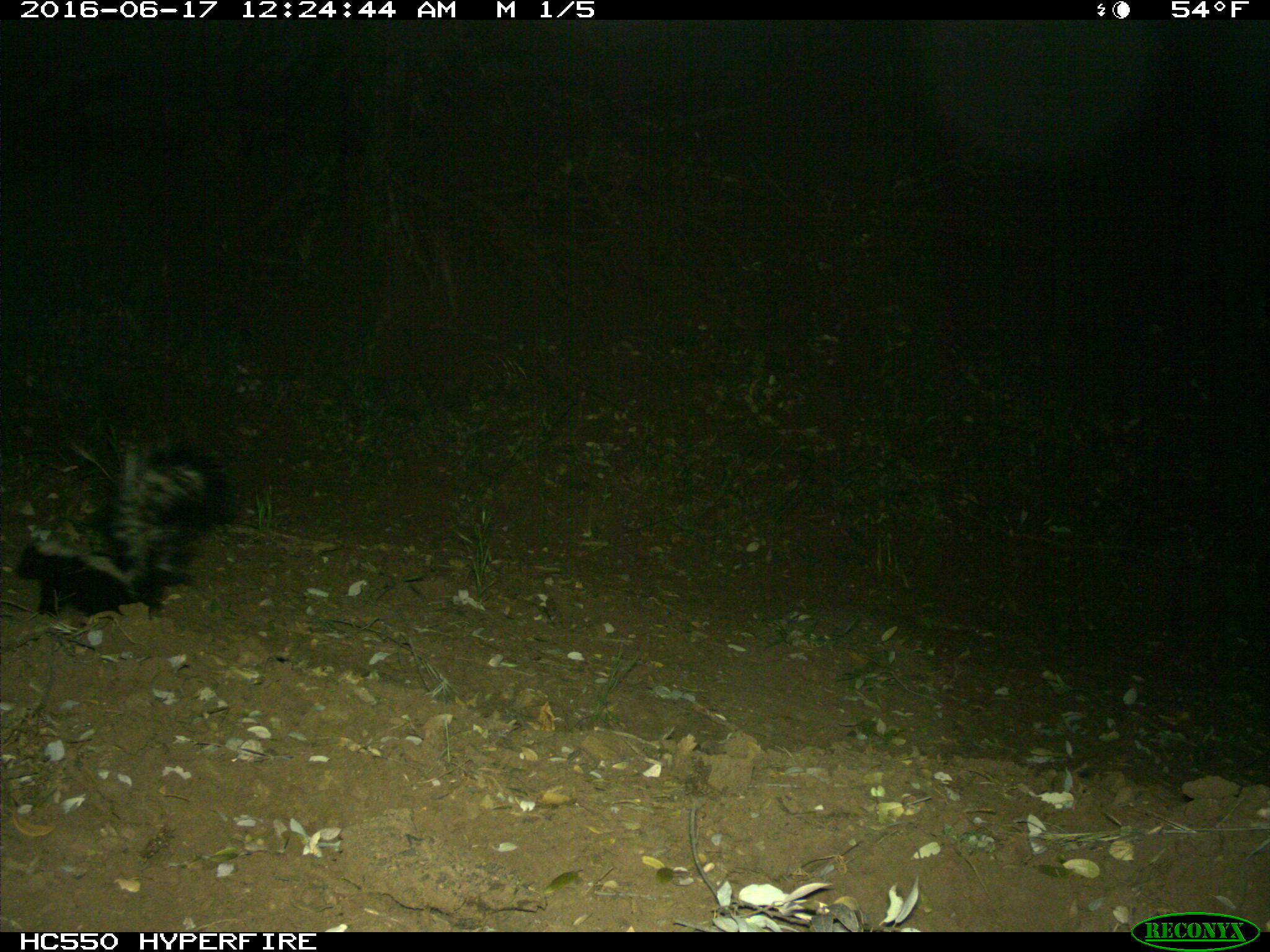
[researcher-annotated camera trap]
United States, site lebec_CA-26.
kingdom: Animalia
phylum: Chordata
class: Mammalia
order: Carnivora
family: Mephitidae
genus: Mephitis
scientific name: Mephitis mephitis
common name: striped skunk